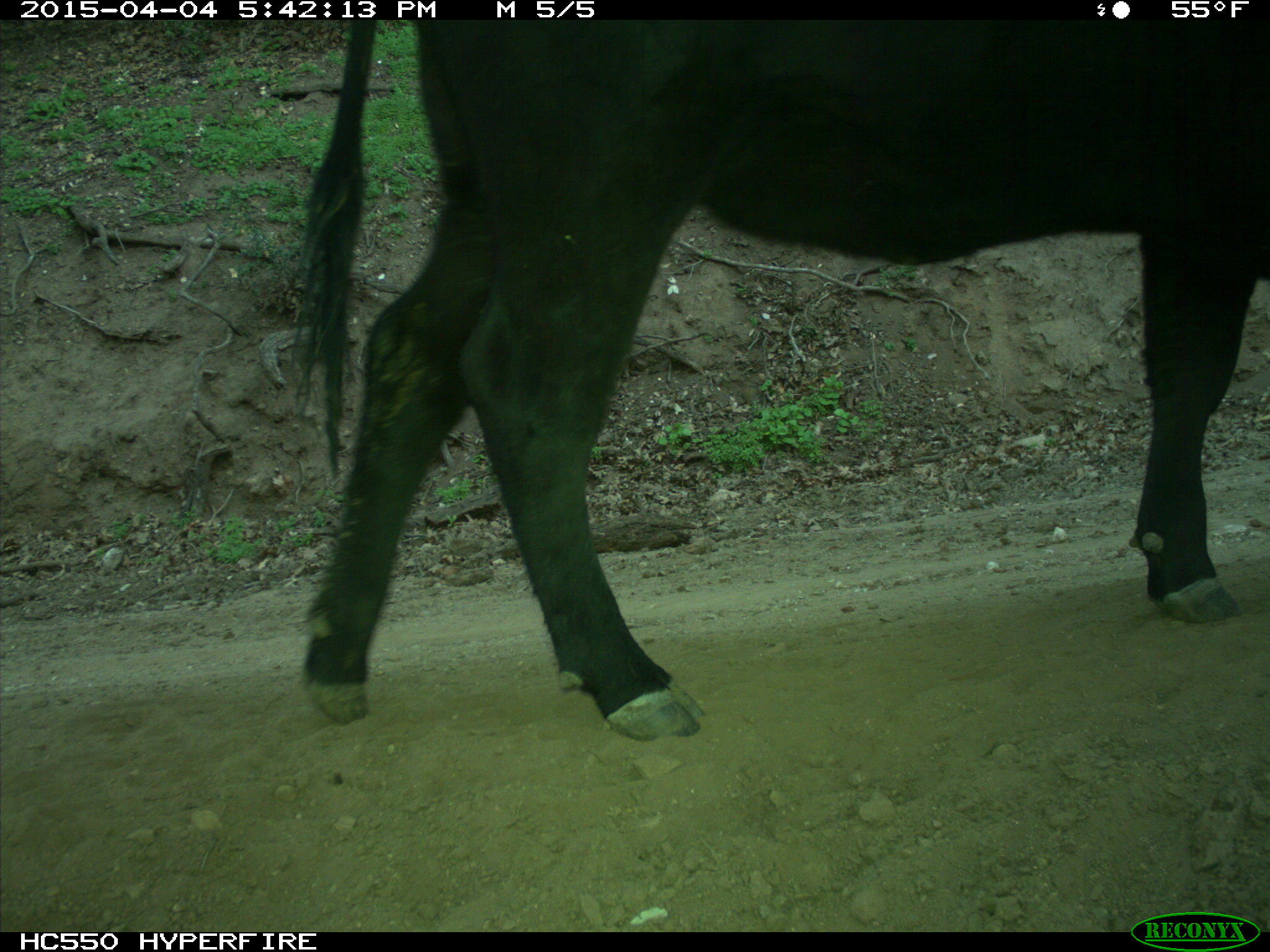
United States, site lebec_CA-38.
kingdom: Animalia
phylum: Chordata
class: Mammalia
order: Artiodactyla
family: Bovidae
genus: Bos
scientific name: Bos taurus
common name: domestic cow